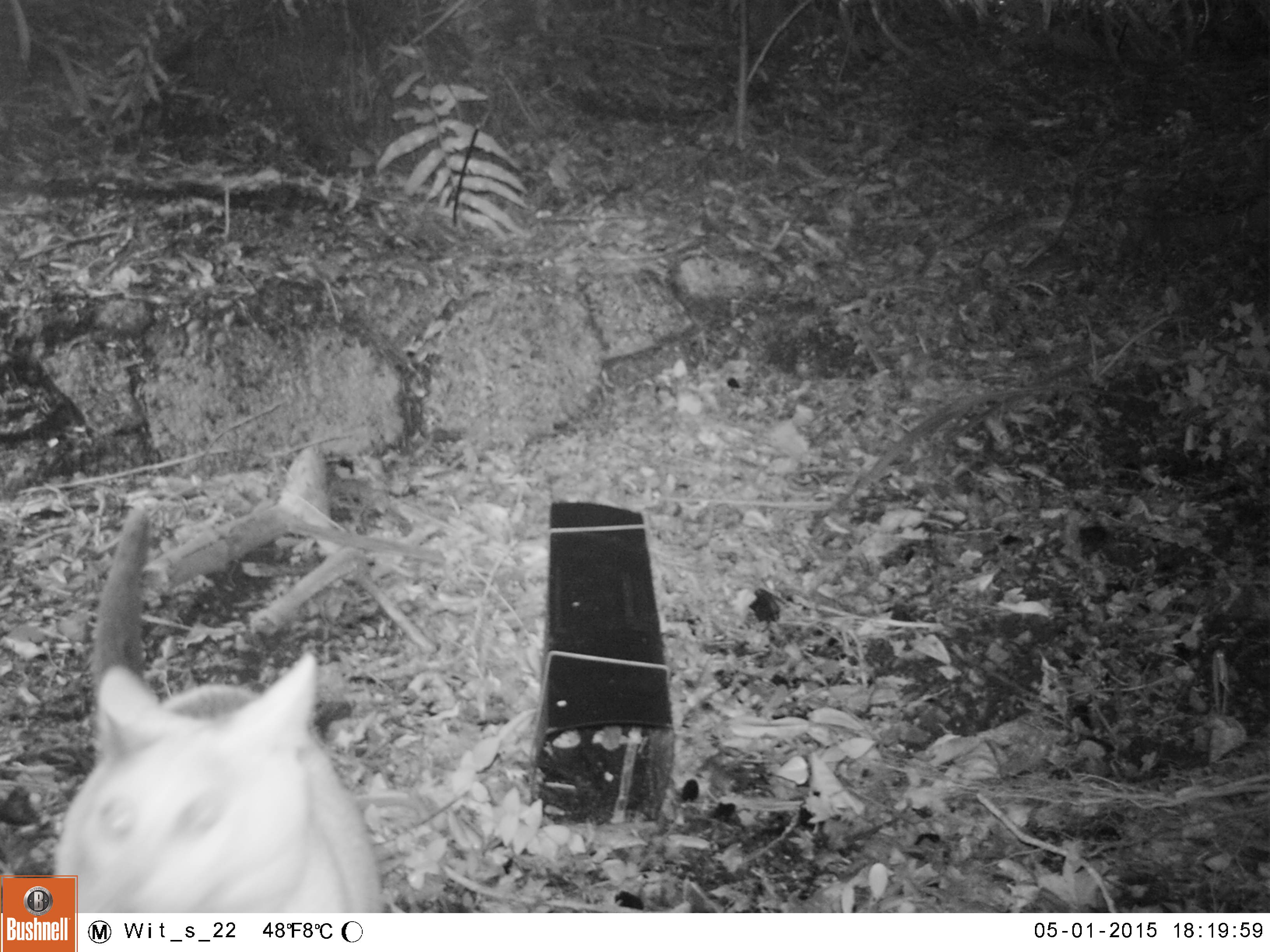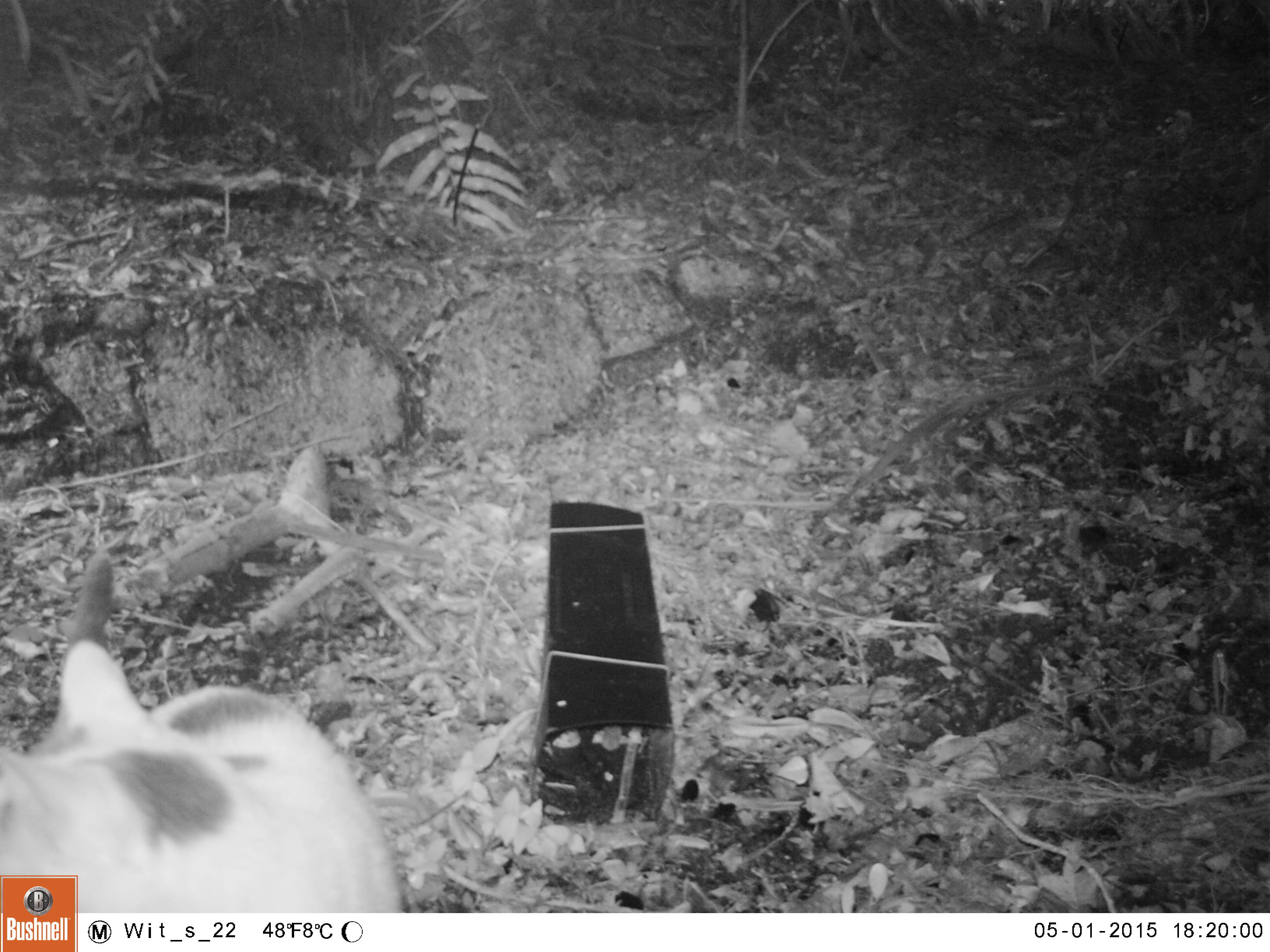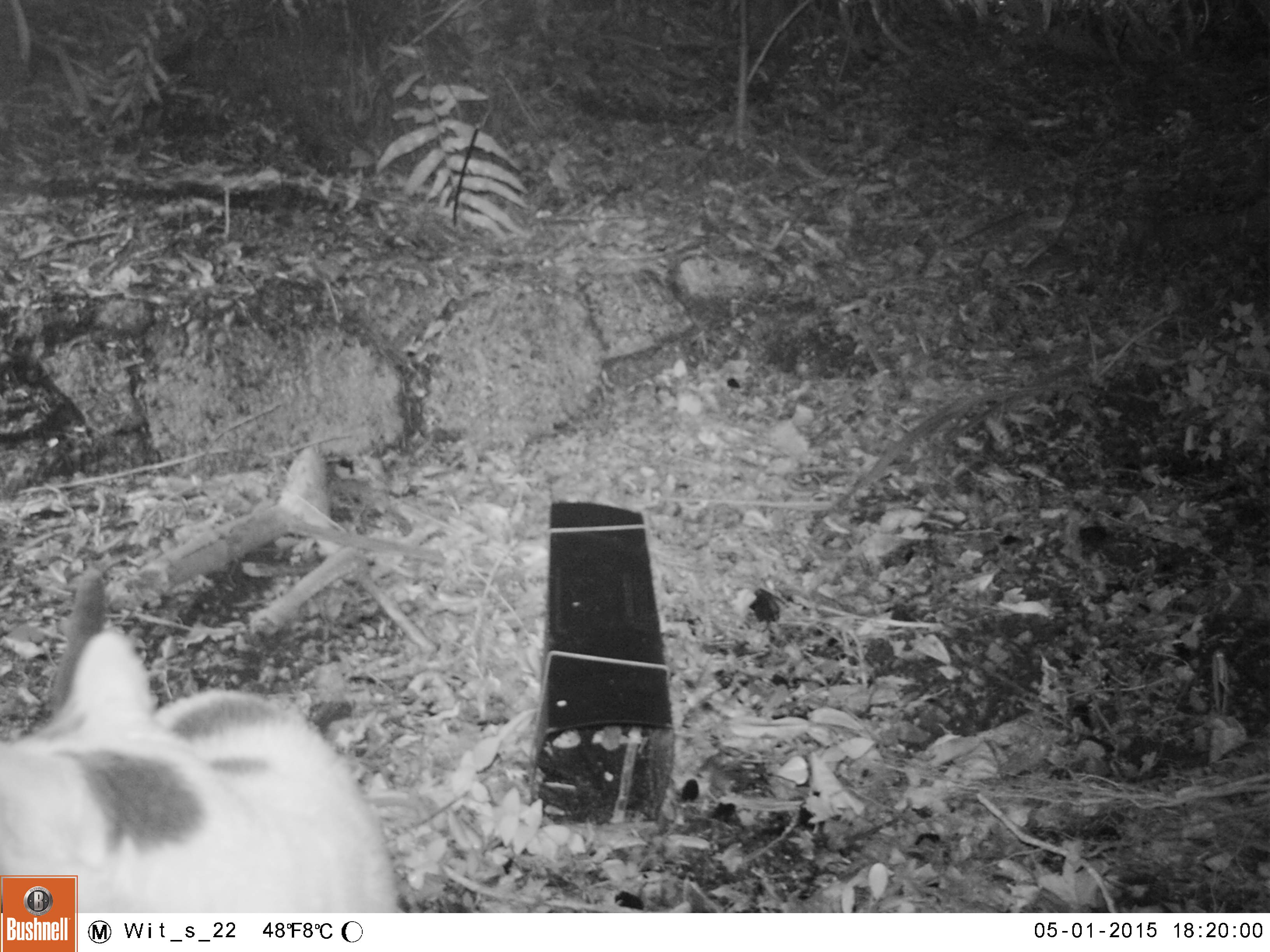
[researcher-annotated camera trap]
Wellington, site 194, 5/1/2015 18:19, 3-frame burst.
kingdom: Animalia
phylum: Chordata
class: Mammalia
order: Carnivora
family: Felidae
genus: Felis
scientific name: Felis catus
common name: cat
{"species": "cat (Felis catus)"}